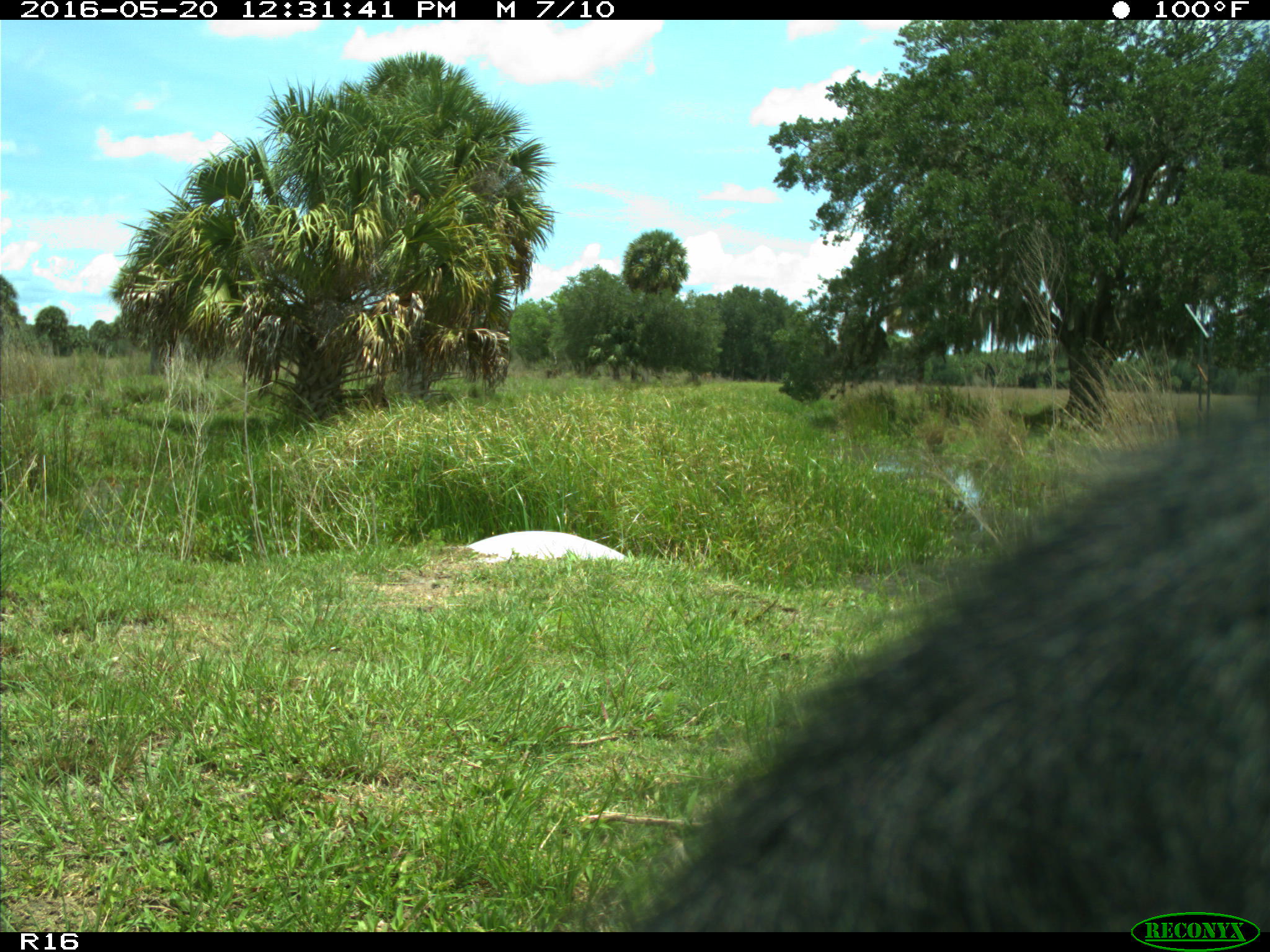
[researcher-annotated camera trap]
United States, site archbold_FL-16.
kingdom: Animalia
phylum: Chordata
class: Mammalia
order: Artiodactyla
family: Bovidae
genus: Bos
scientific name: Bos taurus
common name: domestic cow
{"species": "Bos taurus (domestic cow)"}